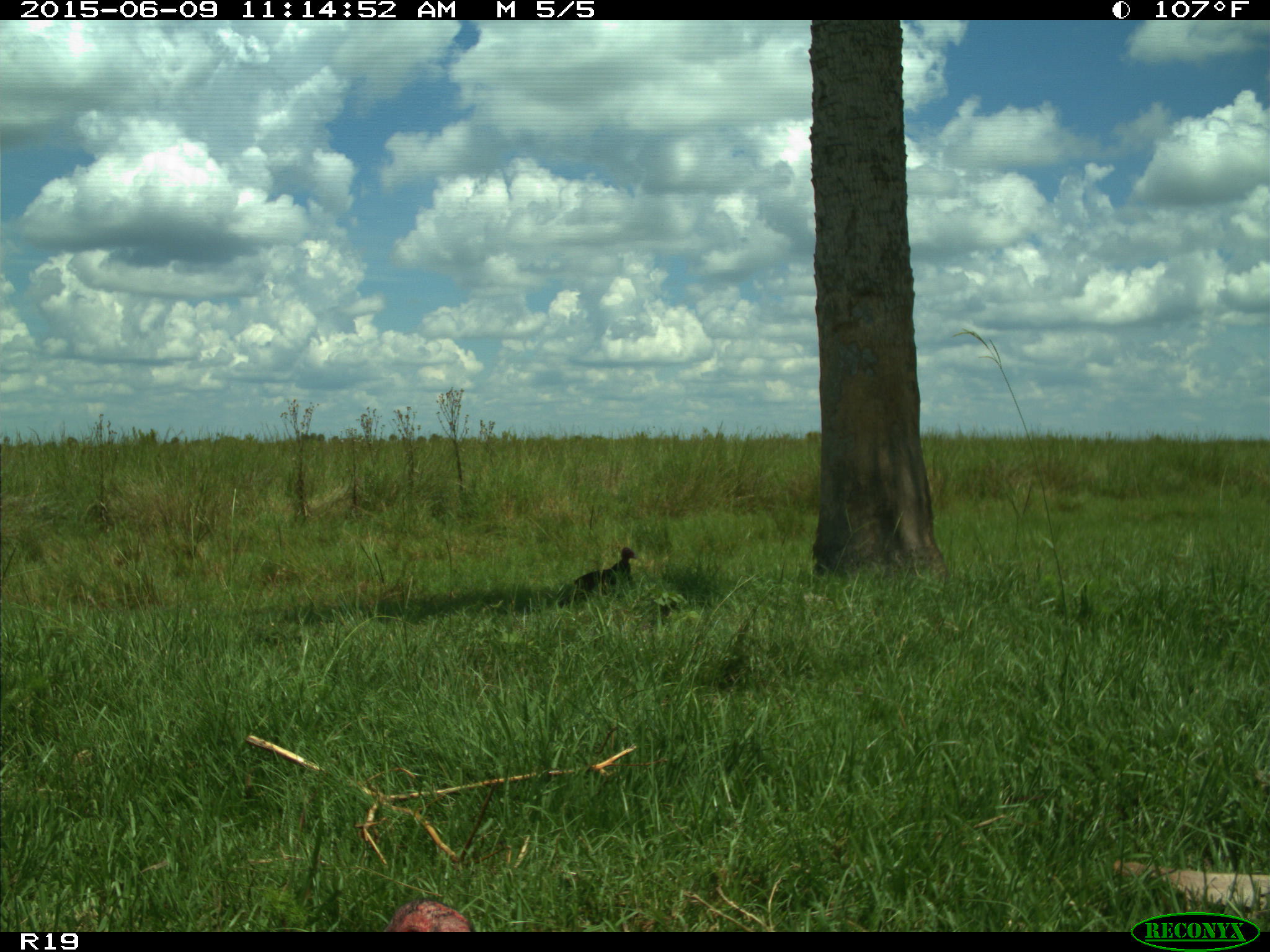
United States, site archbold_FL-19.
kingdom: Animalia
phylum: Chordata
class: Aves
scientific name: Aves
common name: birds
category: unidentified bird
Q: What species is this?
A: Unidentified bird (birds) (Aves).